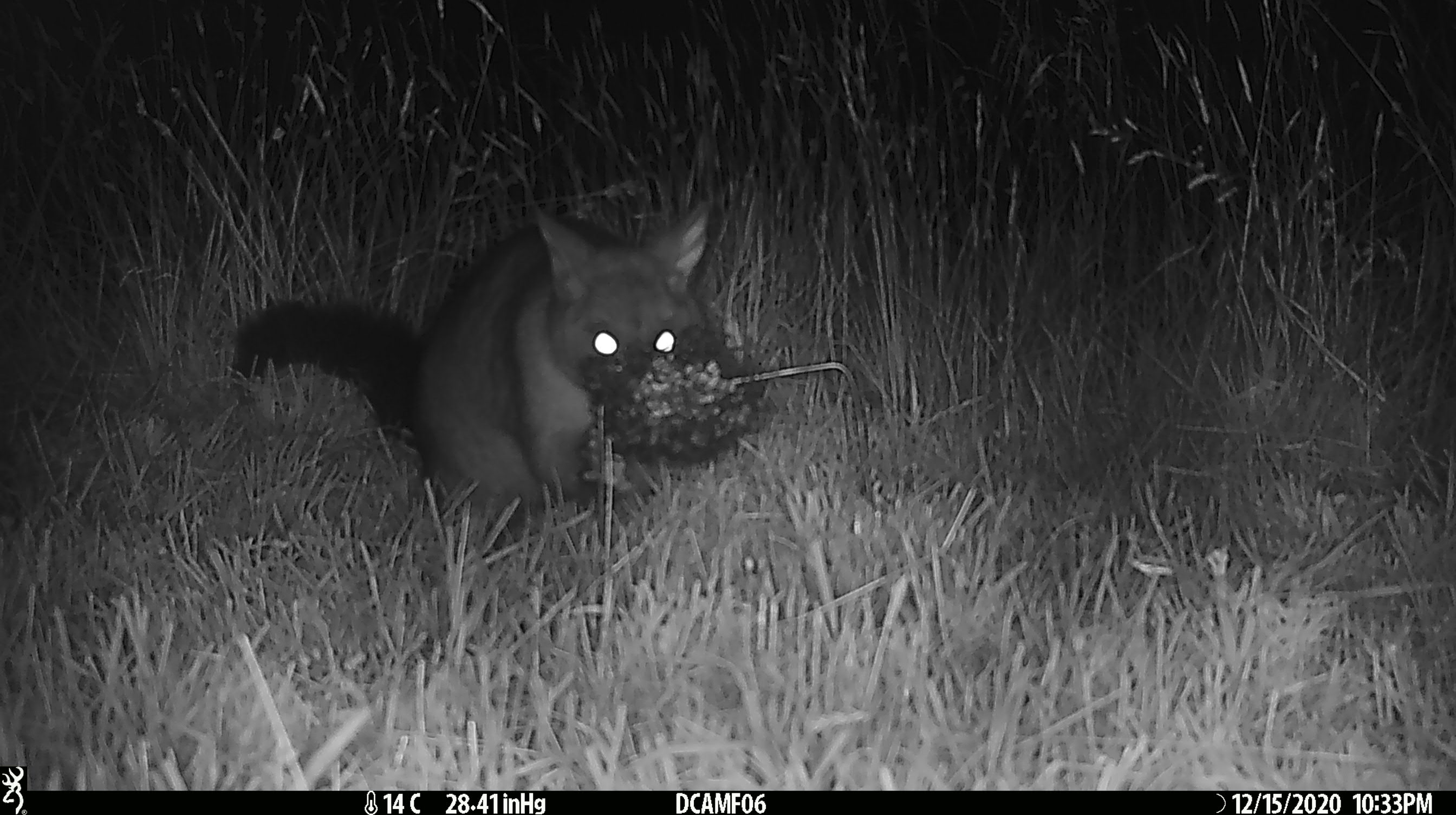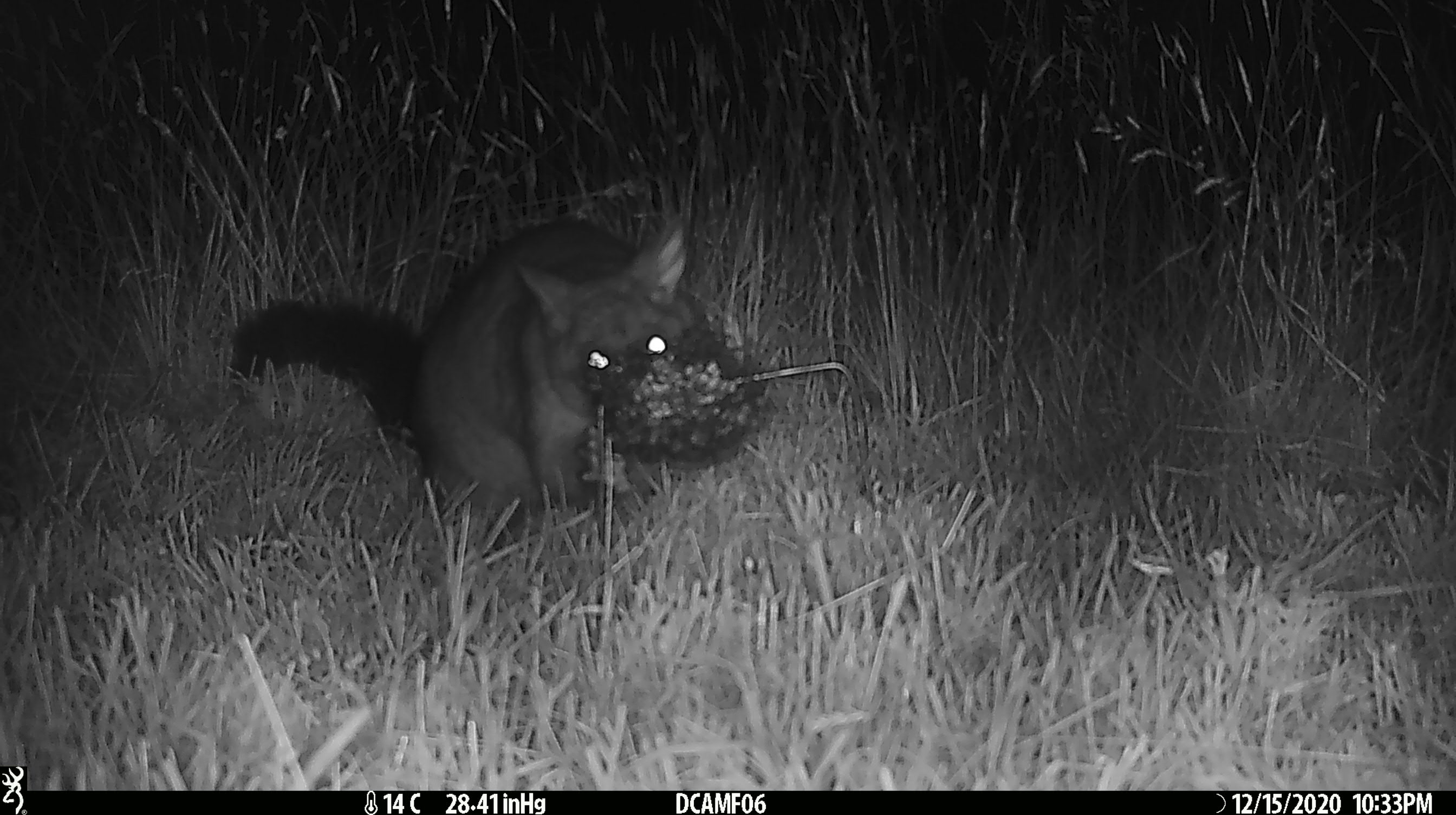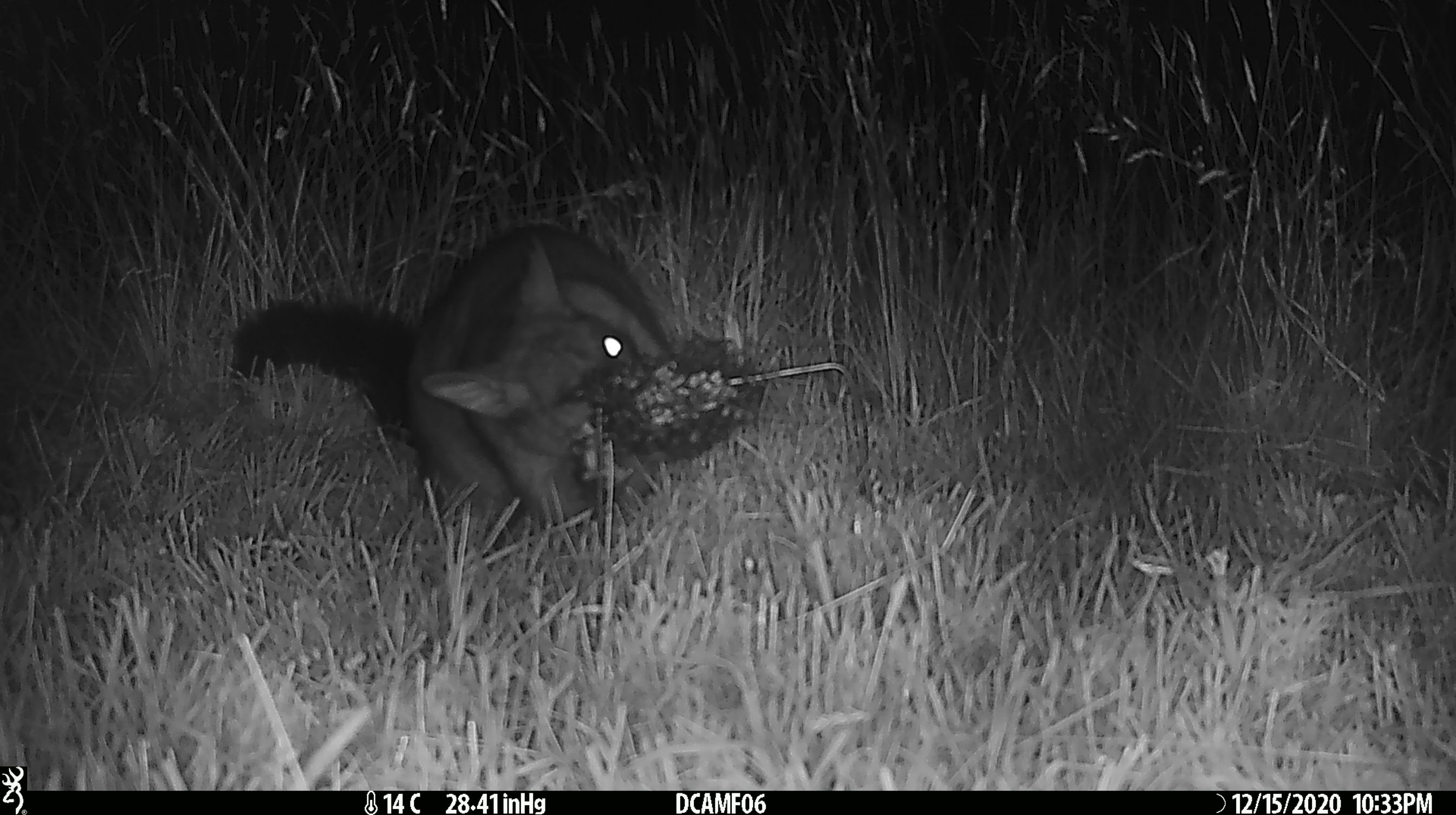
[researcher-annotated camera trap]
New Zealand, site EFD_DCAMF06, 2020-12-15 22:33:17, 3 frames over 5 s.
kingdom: Animalia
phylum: Chordata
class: Mammalia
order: Diprotodontia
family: Phalangeridae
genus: Trichosurus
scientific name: Trichosurus vulpecula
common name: common brushtail possum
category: possum